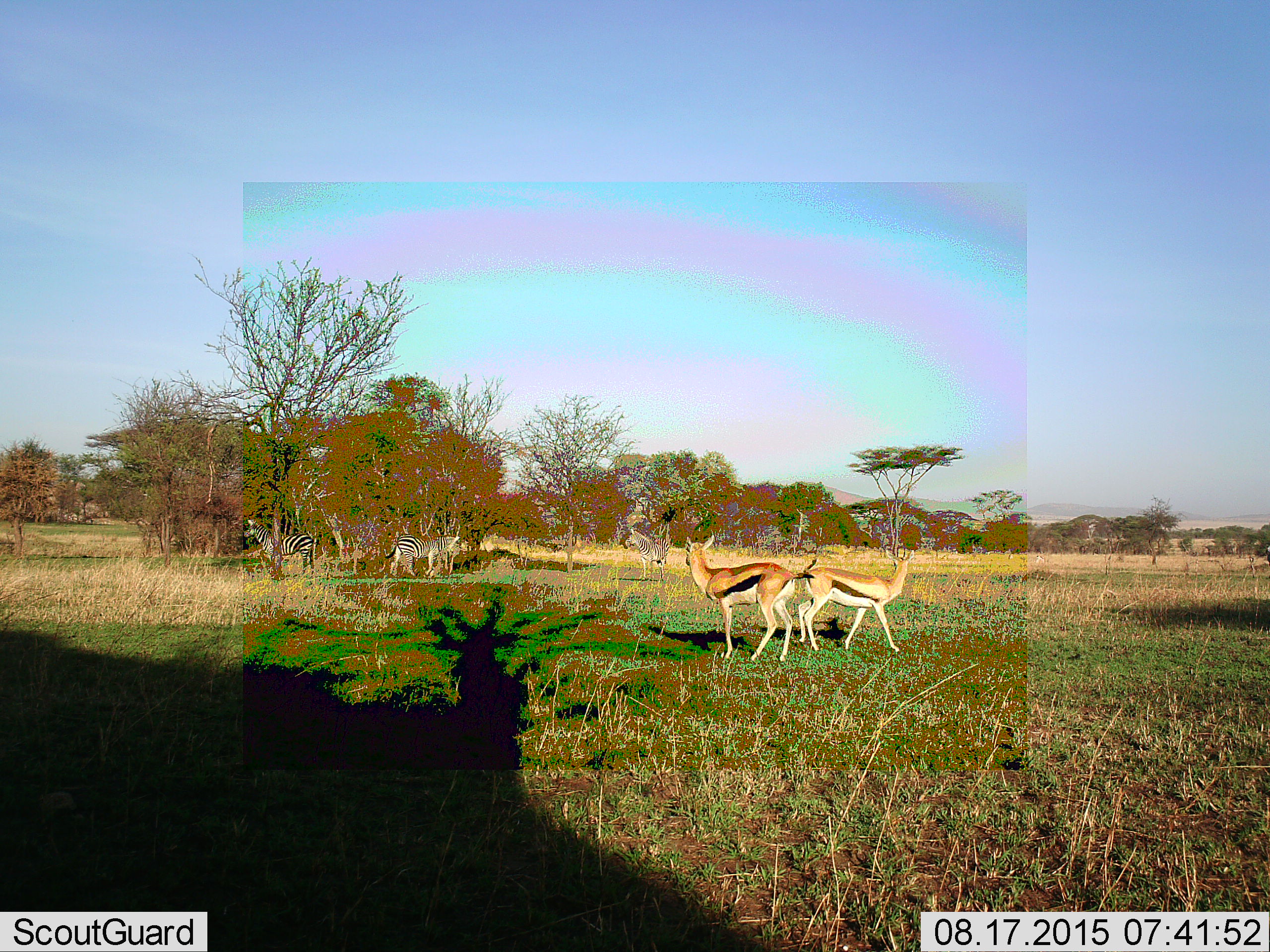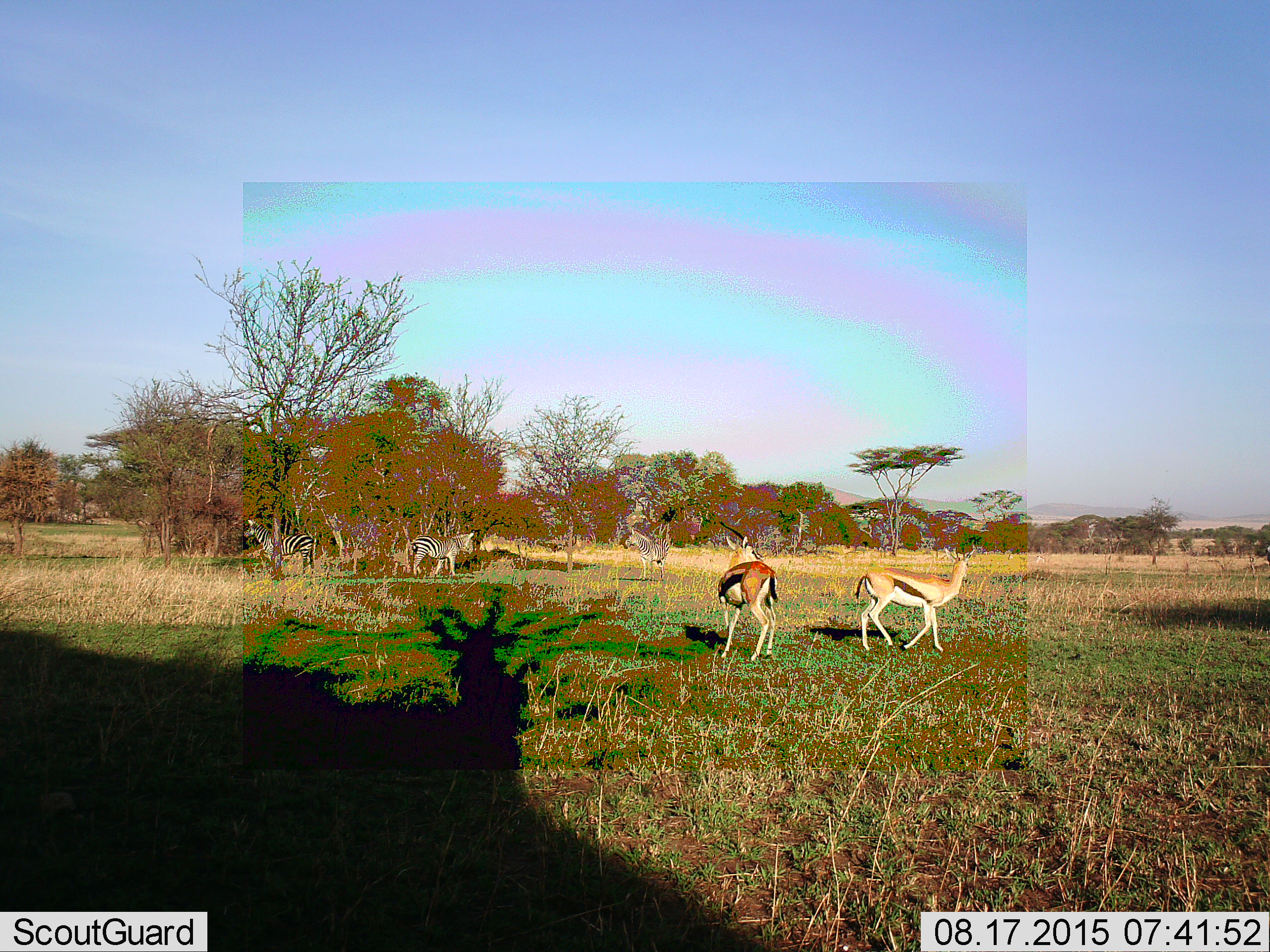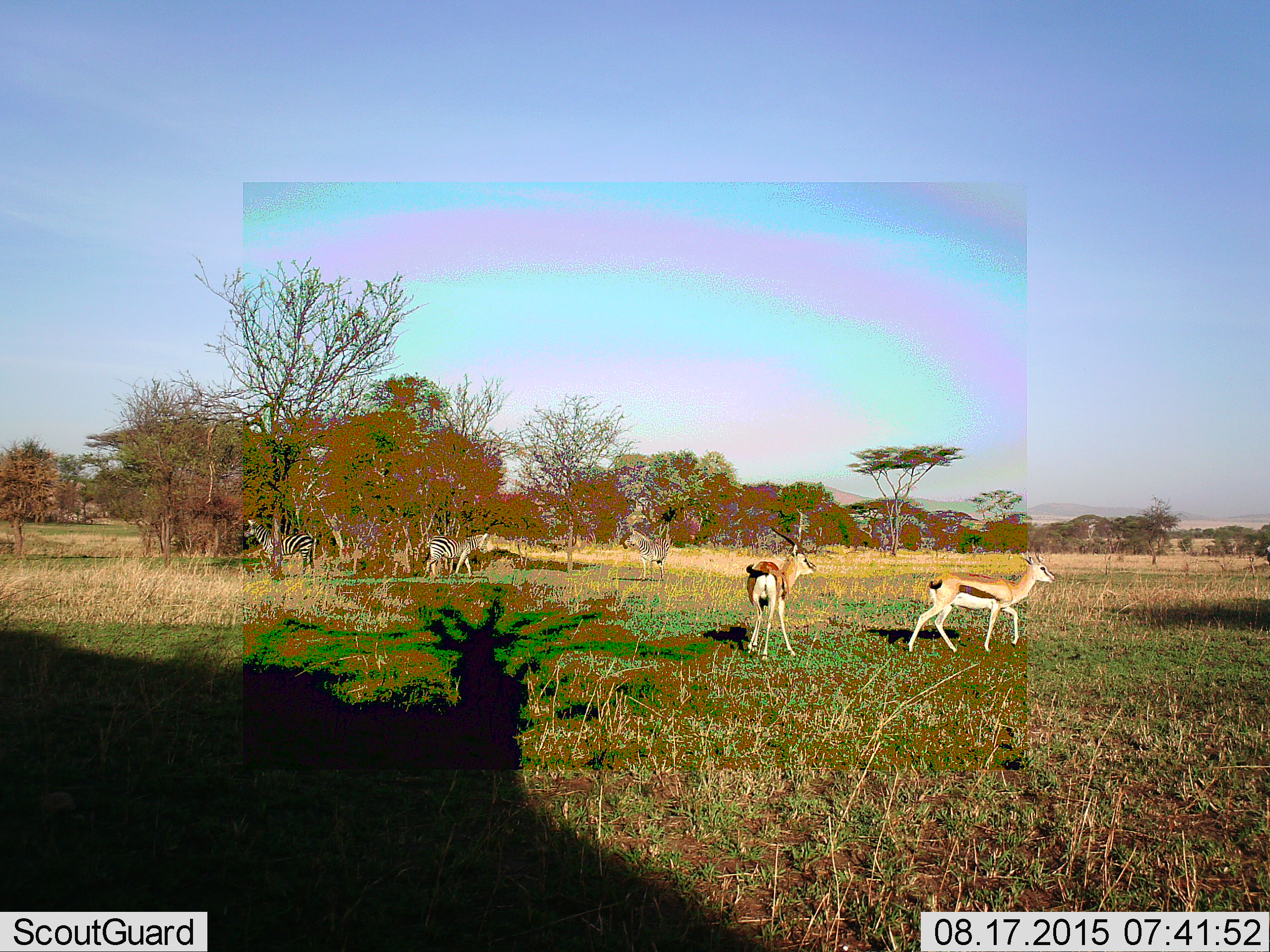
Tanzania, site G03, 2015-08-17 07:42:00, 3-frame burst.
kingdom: Animalia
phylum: Chordata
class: Mammalia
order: Artiodactyla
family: Bovidae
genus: Eudorcas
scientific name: Eudorcas thomsonii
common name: thomson's gazelle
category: gazellethomsons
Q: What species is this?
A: Gazellethomsons (thomson's gazelle) (Eudorcas thomsonii).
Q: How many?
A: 2.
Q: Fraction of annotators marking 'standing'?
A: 25%.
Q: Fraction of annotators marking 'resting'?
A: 0%.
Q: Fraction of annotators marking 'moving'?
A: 88%.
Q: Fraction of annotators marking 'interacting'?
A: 6%.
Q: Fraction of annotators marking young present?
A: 0%.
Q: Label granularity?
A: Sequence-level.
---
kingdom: Animalia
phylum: Chordata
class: Mammalia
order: Perissodactyla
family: Equidae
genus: Equus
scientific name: Equus quagga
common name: plains zebra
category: zebra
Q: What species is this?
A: Zebra (plains zebra) (Equus quagga).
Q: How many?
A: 3.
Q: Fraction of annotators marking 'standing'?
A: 78%.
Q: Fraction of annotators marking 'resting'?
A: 0%.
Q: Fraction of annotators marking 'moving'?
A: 61%.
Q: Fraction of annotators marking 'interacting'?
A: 6%.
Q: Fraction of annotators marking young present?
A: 0%.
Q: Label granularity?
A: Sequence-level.